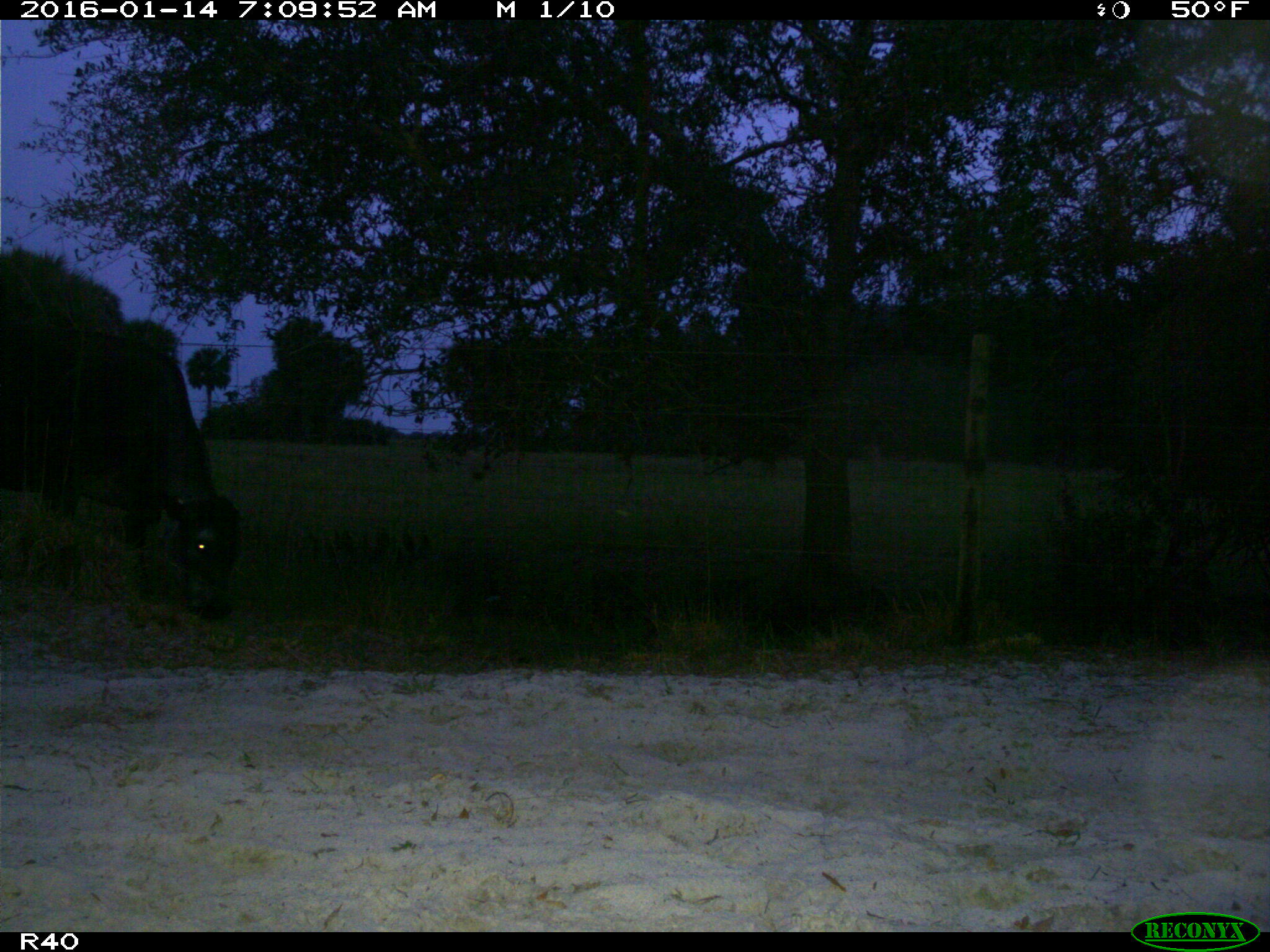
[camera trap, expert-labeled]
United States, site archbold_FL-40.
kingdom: Animalia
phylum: Chordata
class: Mammalia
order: Artiodactyla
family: Bovidae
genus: Bos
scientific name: Bos taurus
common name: domestic cow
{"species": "Bos taurus (domestic cow)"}